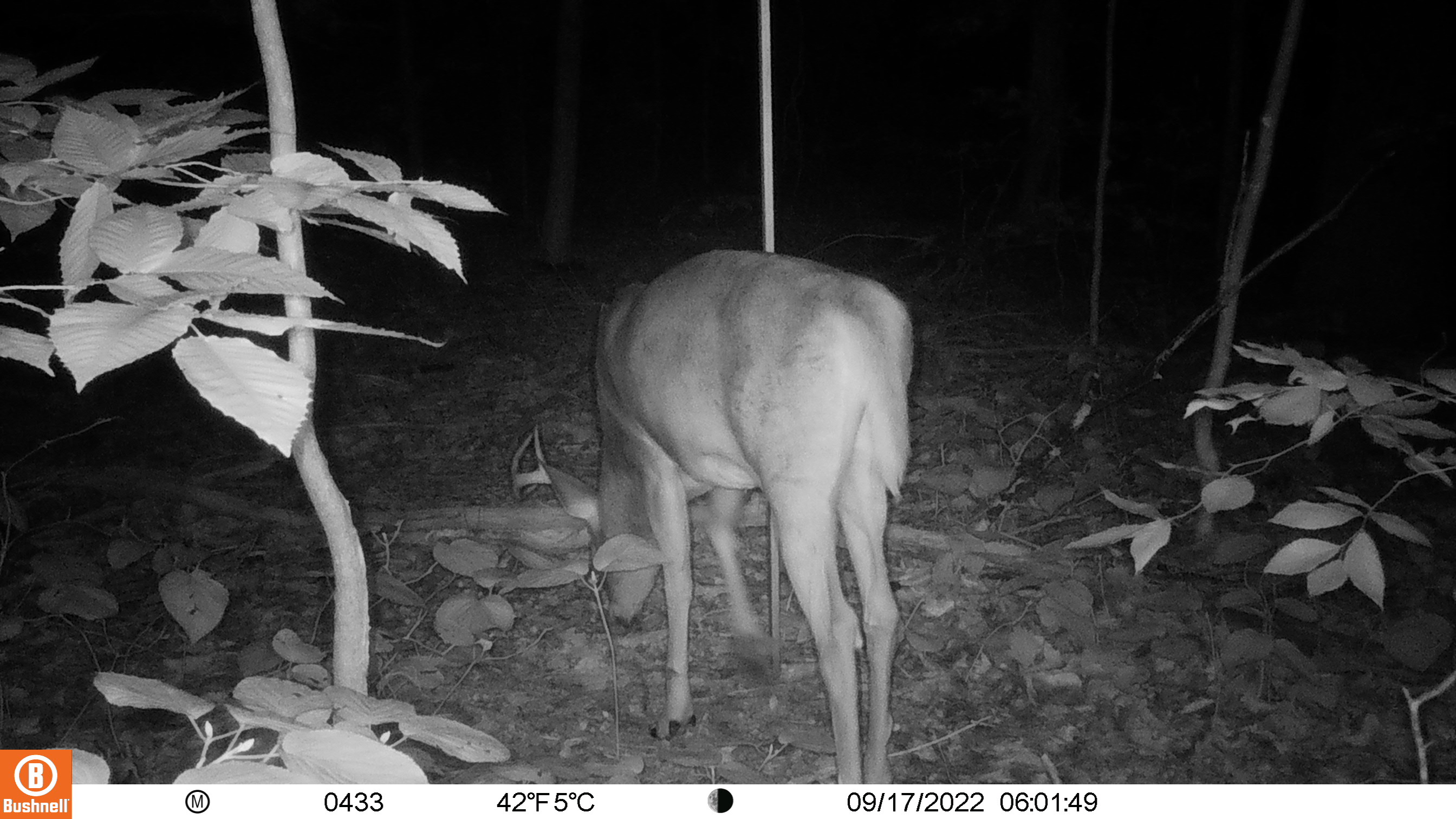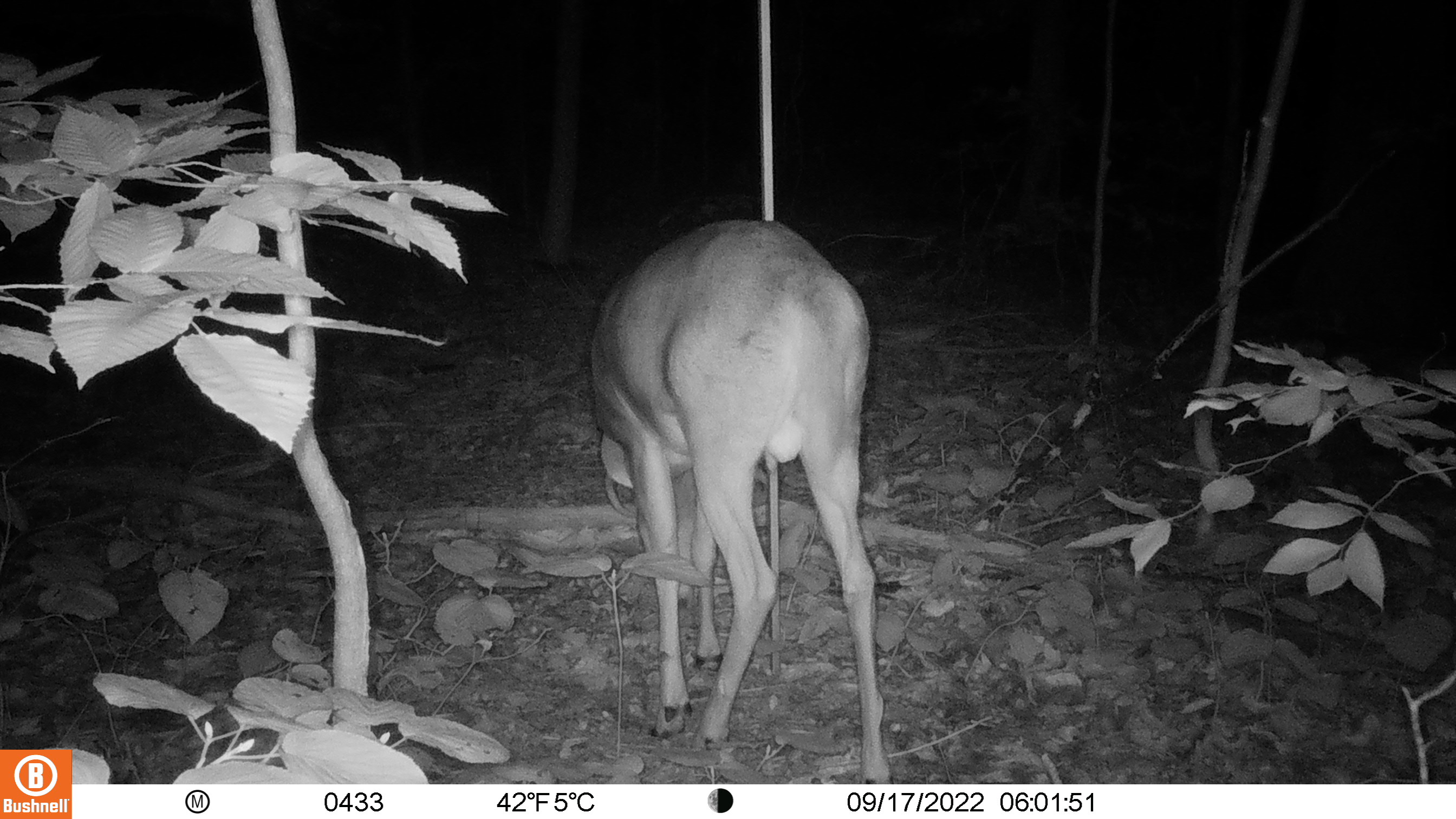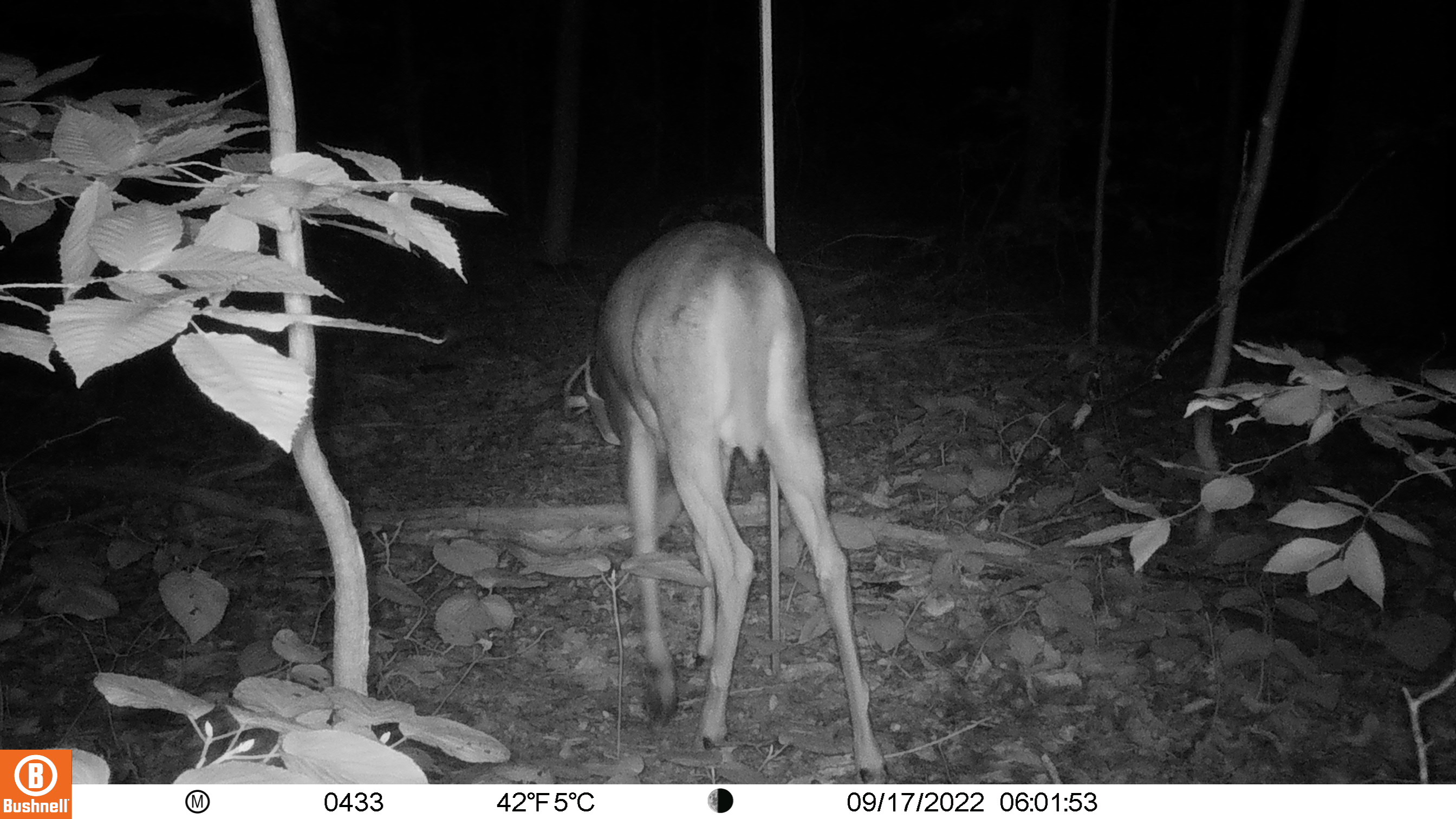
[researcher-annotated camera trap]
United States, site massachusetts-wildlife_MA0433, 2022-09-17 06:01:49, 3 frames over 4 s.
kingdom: Animalia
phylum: Chordata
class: Mammalia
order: Artiodactyla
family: Cervidae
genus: Odocoileus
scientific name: Odocoileus virginianus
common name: white-tailed deer